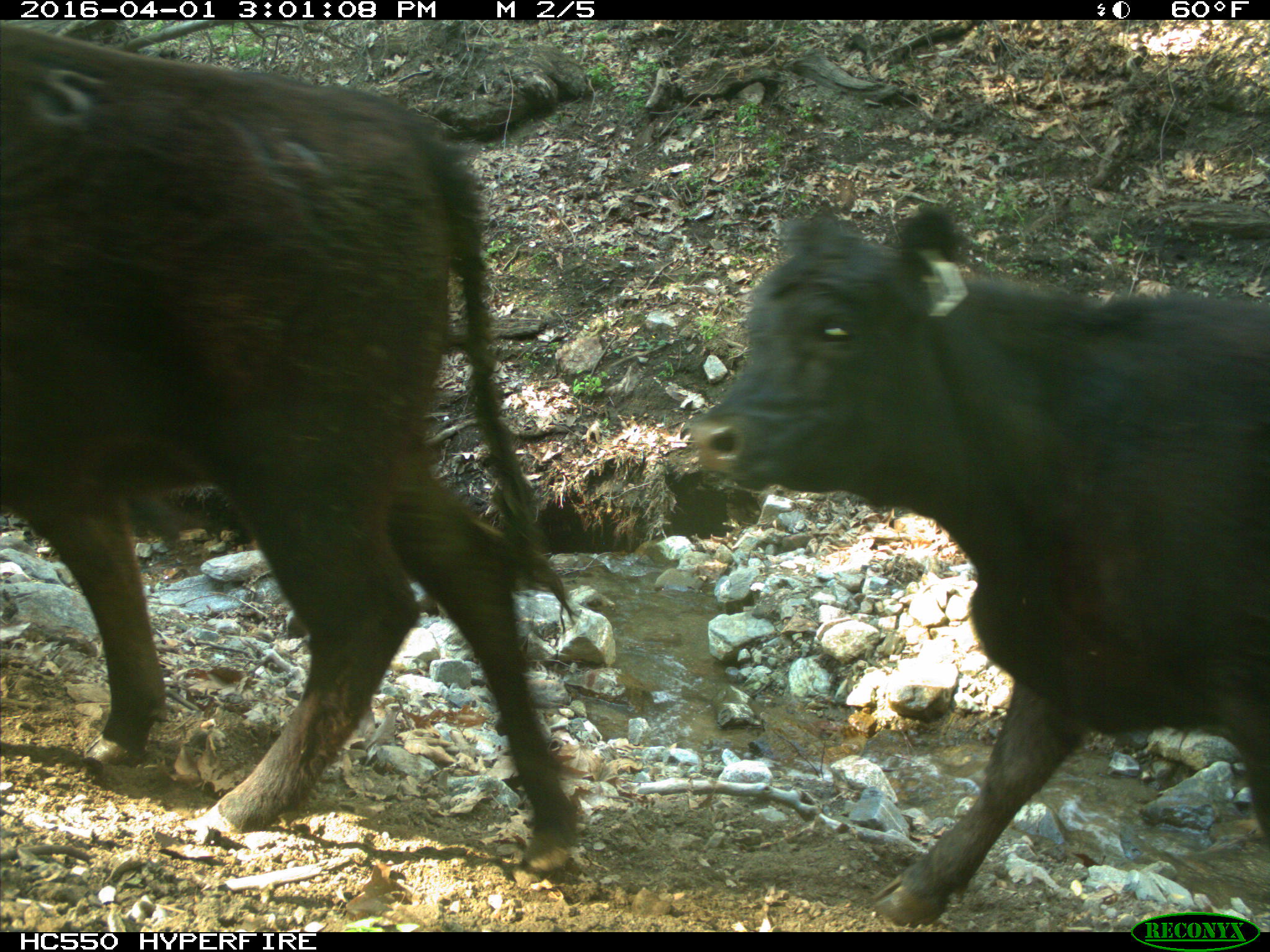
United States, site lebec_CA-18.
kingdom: Animalia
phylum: Chordata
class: Mammalia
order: Artiodactyla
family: Bovidae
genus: Bos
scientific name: Bos taurus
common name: domestic cow